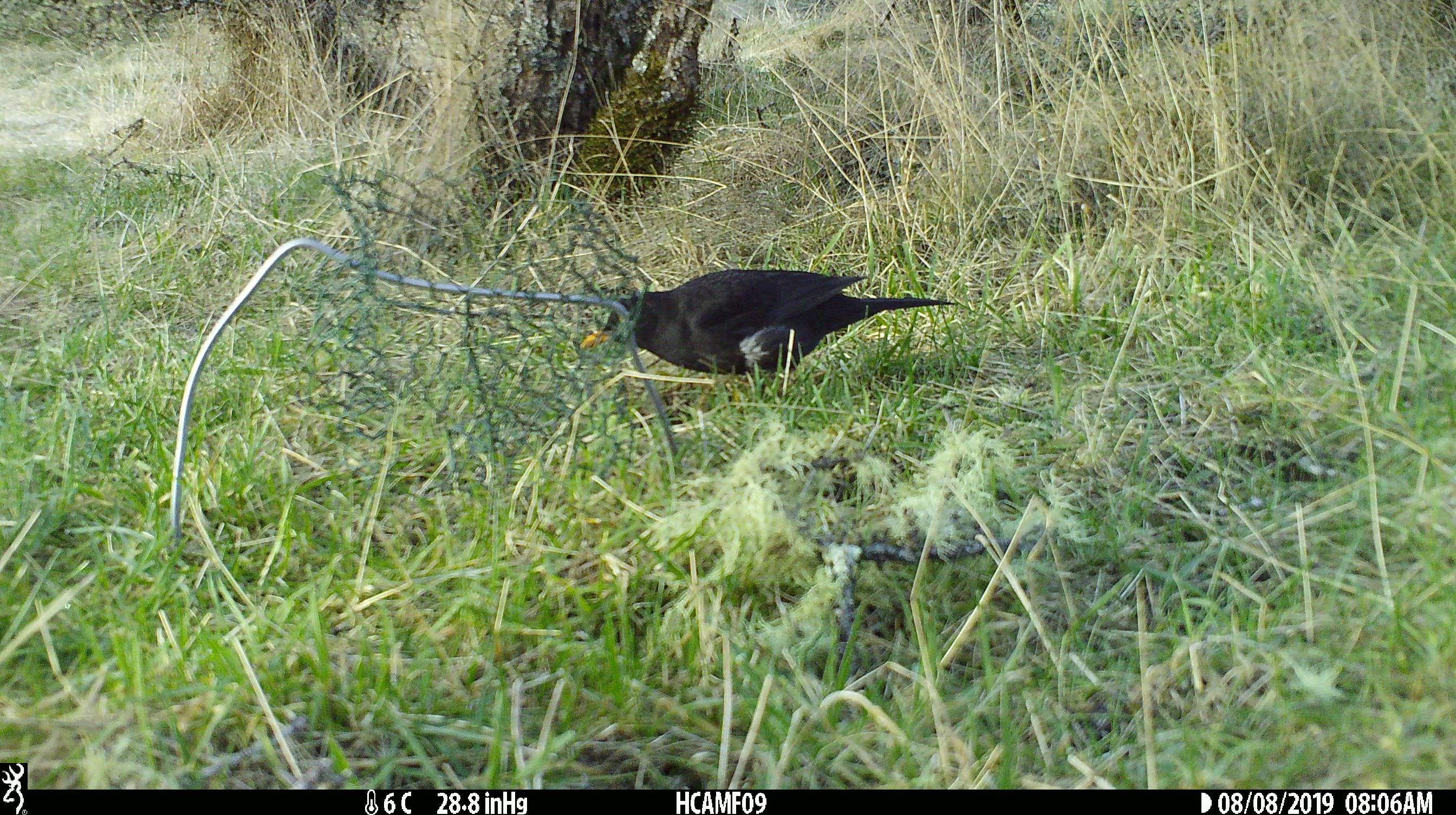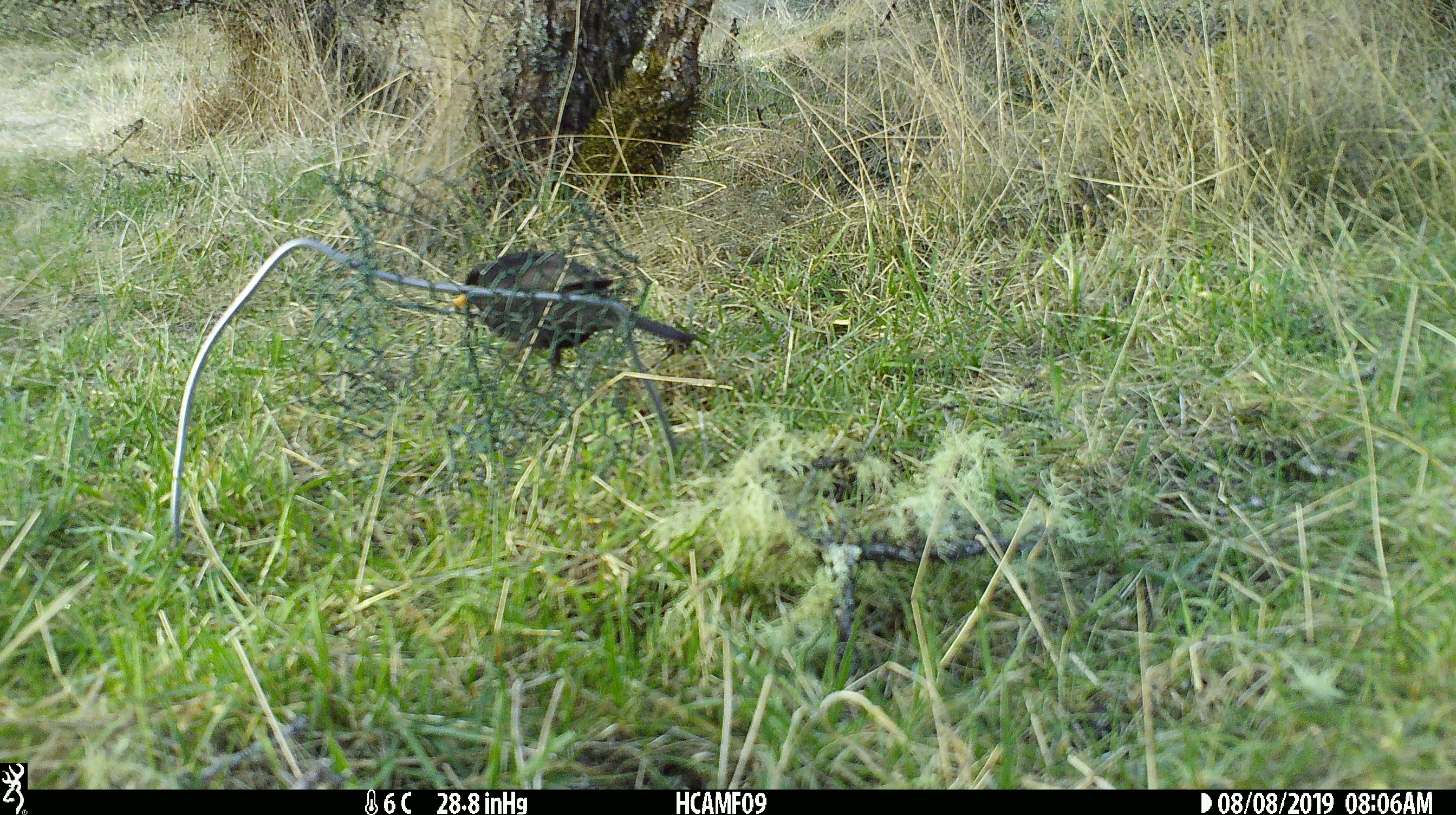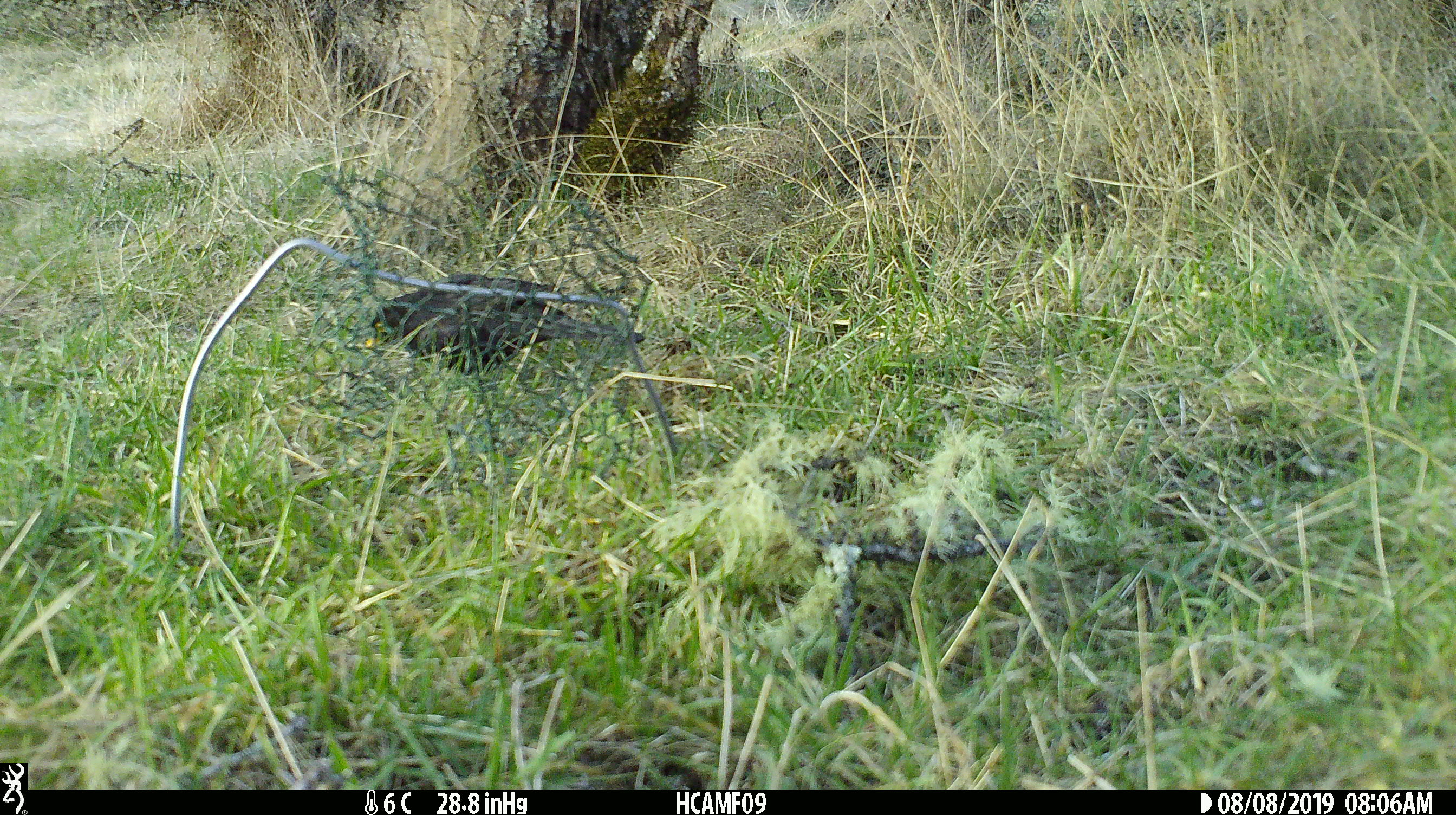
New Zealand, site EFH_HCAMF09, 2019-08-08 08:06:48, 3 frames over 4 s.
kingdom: Animalia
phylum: Chordata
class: Aves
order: Passeriformes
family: Turdidae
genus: Turdus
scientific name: Turdus merula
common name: eurasian blackbird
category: blackbird